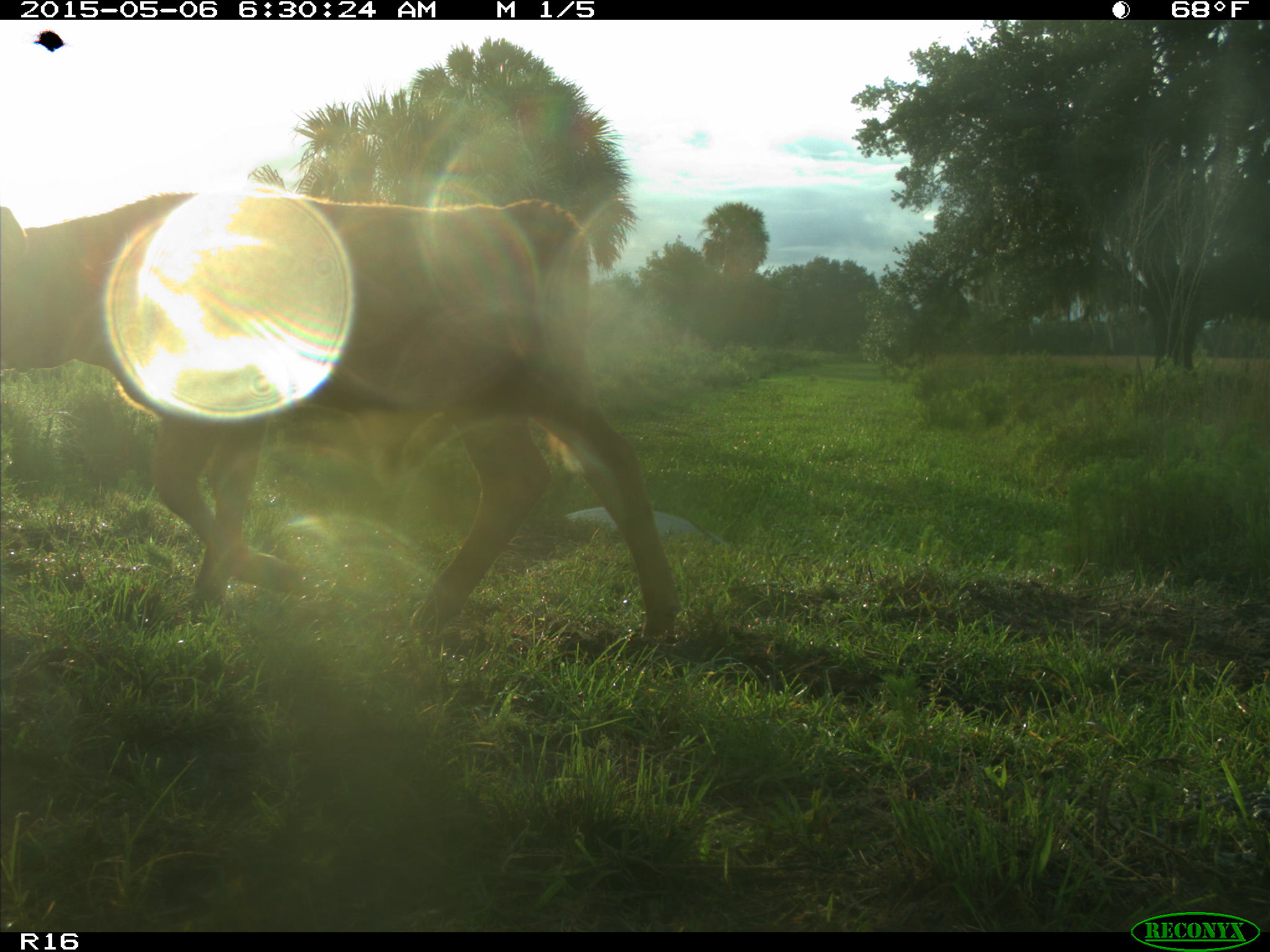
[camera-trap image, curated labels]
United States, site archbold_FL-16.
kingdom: Animalia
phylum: Chordata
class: Mammalia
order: Artiodactyla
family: Bovidae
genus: Bos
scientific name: Bos taurus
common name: domestic cow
Bos taurus (domestic cow).